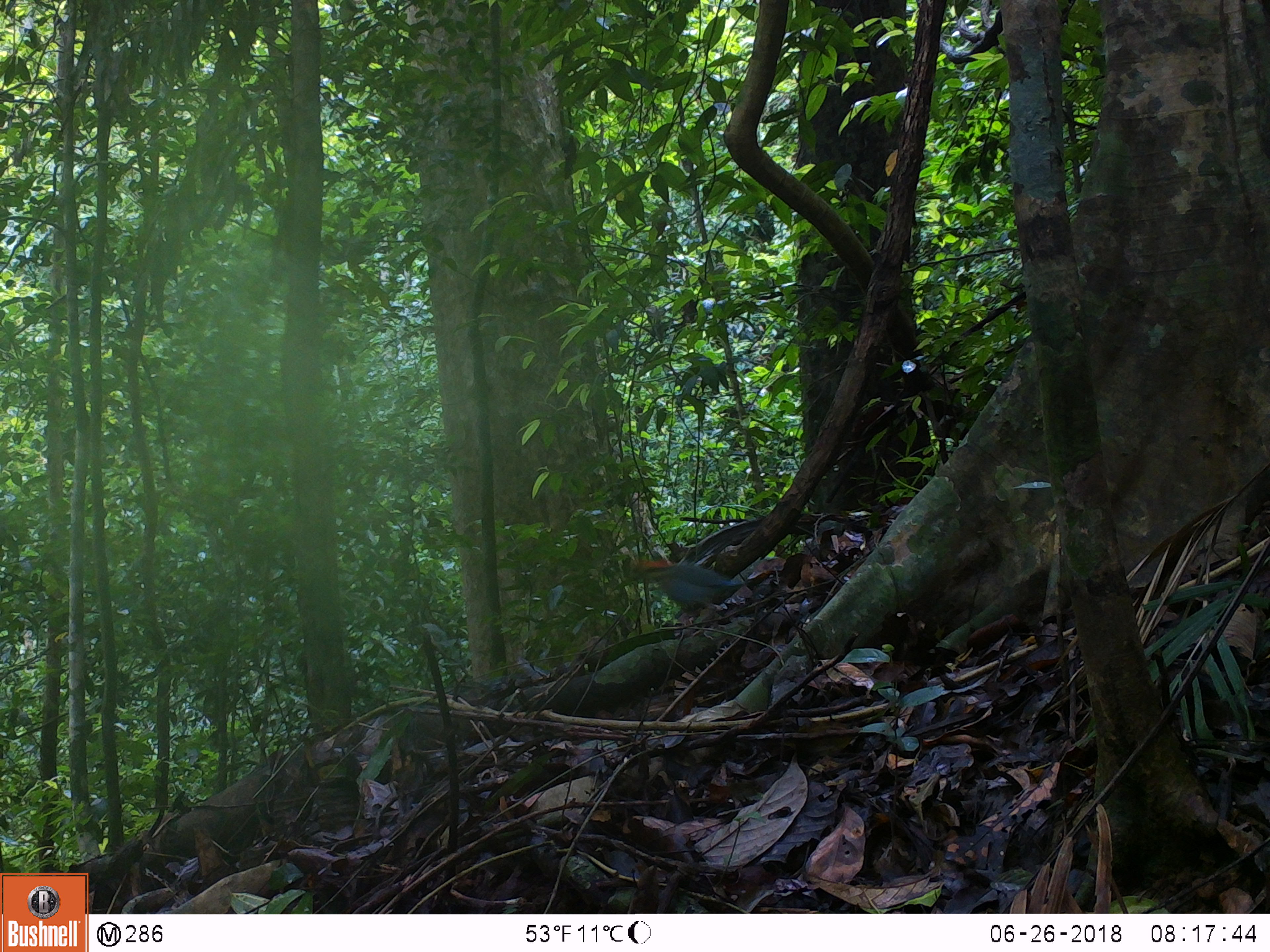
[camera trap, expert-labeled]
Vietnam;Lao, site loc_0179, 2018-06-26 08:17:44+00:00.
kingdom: Animalia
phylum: Chordata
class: Aves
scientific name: Aves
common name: bird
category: unidentified bird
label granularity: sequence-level